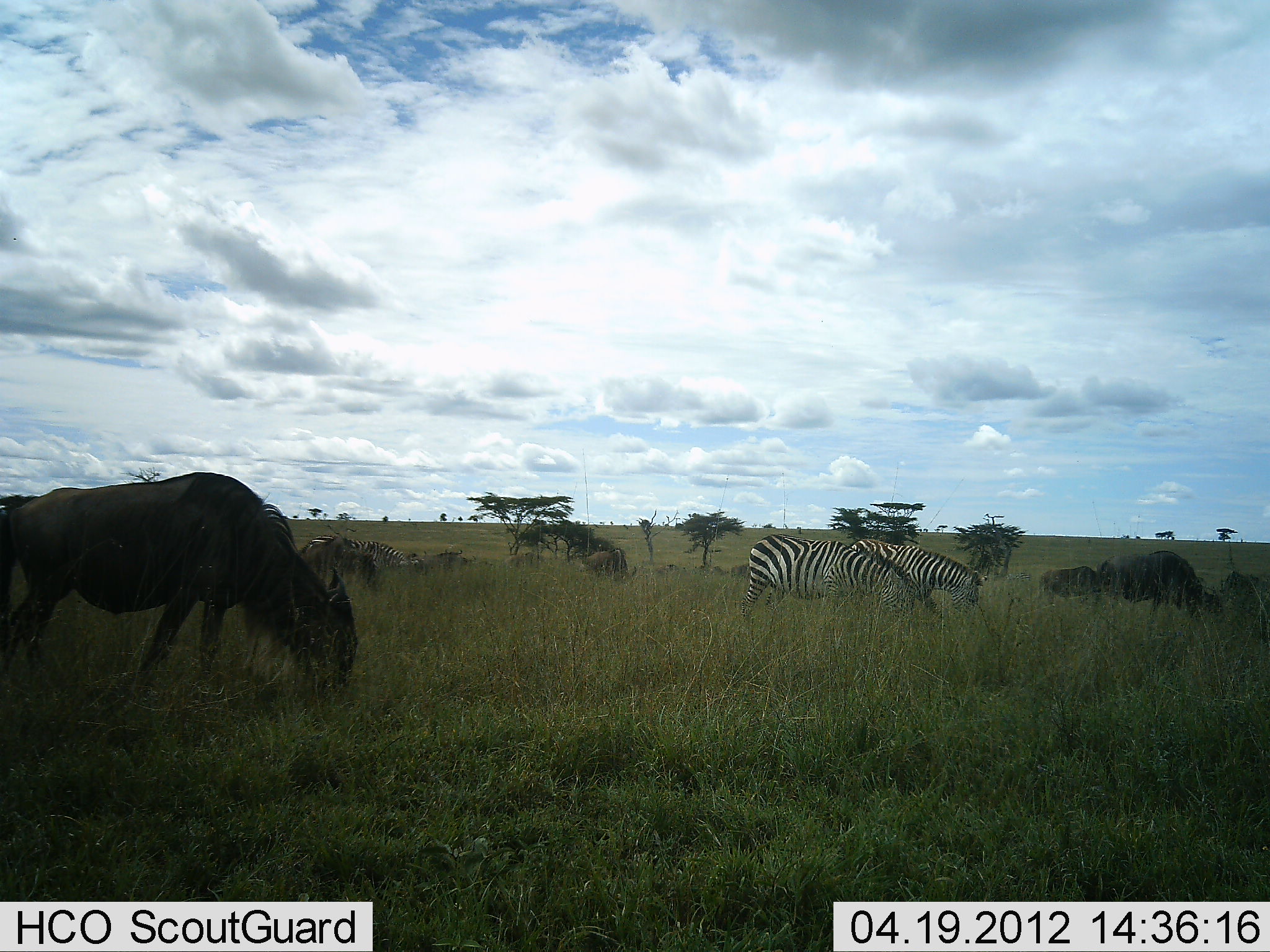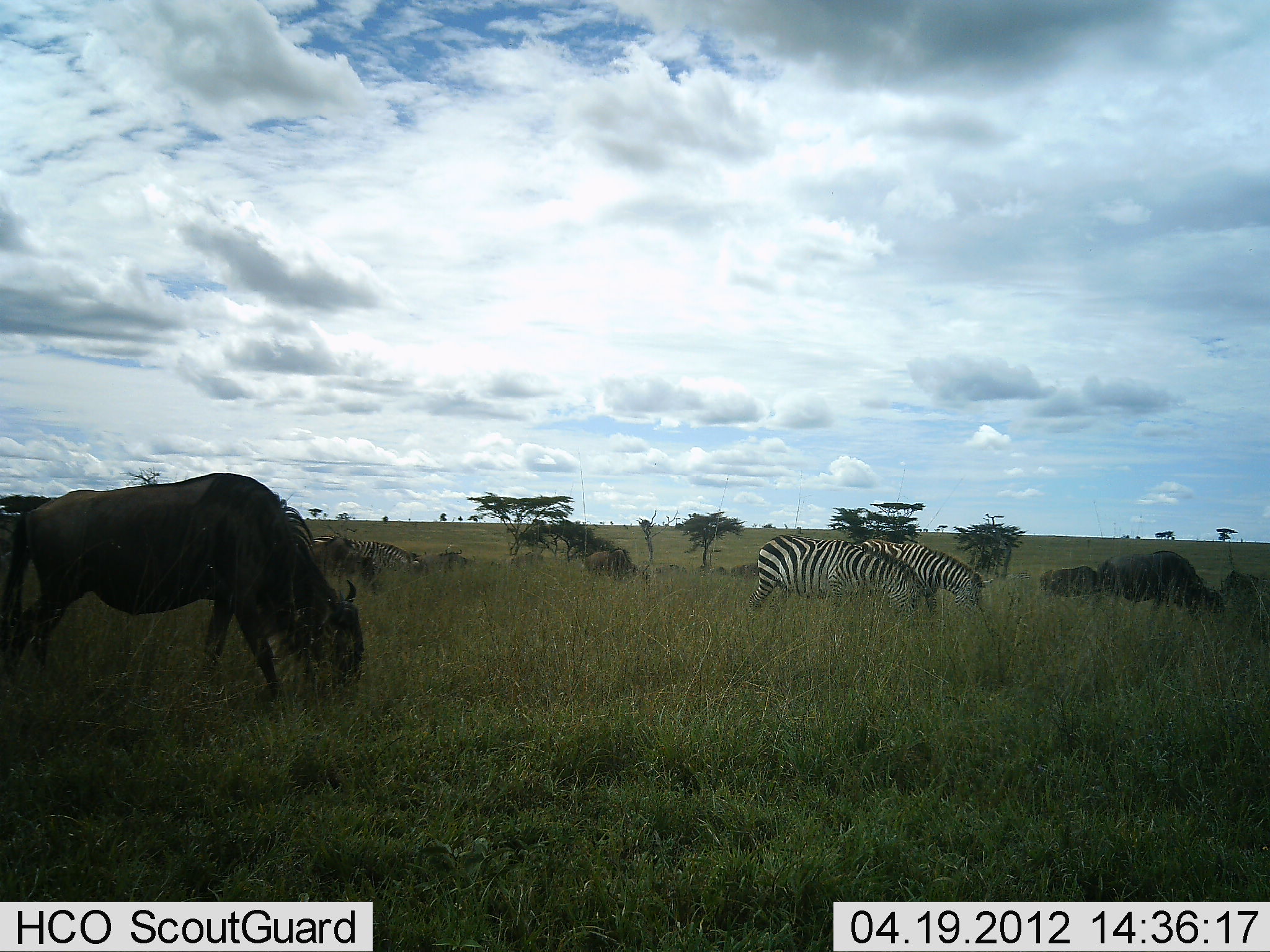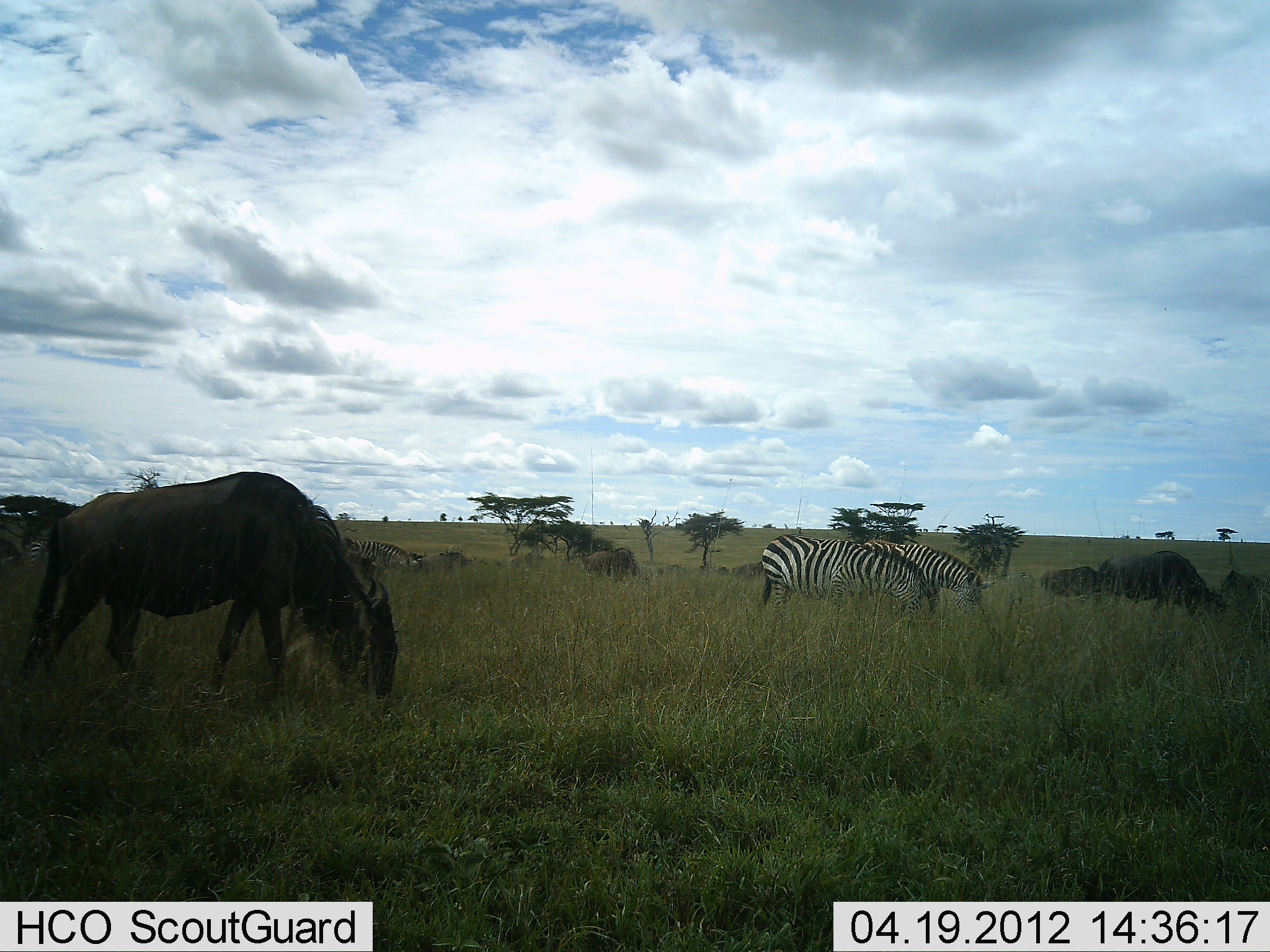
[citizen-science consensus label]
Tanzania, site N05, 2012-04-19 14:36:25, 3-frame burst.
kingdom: Animalia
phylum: Chordata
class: Mammalia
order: Artiodactyla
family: Bovidae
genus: Connochaetes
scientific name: Connochaetes taurinus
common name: blue wildebeest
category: wildebeest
Wildebeest (blue wildebeest) (Connochaetes taurinus), count 6. Behavior (volunteer vote fractions): standing 50%, resting 0%, moving 7%, interacting 0%. Young present (vote fraction): 7%. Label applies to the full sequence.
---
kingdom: Animalia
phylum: Chordata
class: Mammalia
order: Perissodactyla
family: Equidae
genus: Equus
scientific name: Equus quagga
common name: plains zebra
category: zebra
Zebra (plains zebra) (Equus quagga), count 3. Behavior (volunteer vote fractions): standing 47%, resting 0%, moving 0%, interacting 0%. Young present (vote fraction): 0%. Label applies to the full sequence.